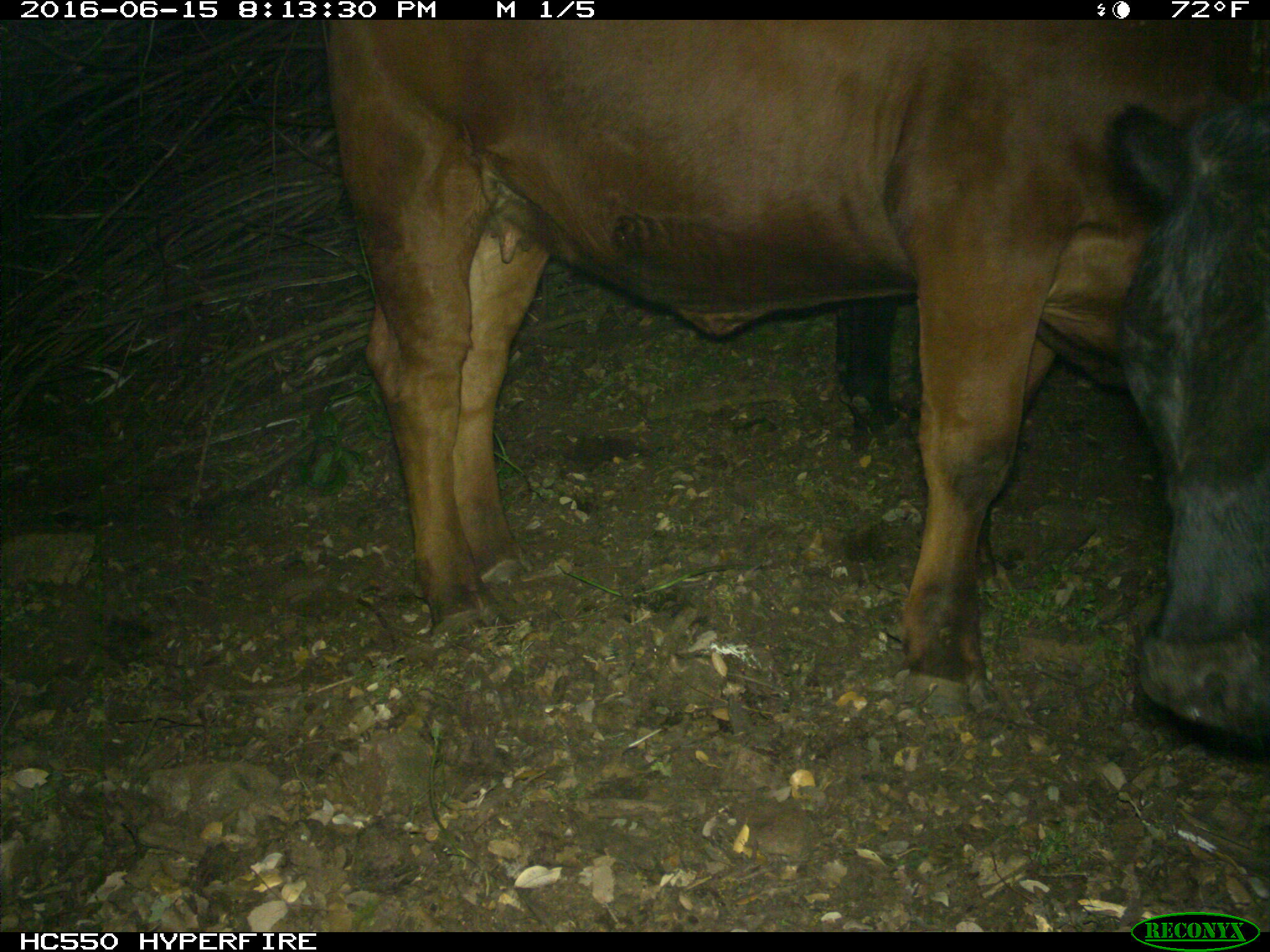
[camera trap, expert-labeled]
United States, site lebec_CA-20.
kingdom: Animalia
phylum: Chordata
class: Mammalia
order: Artiodactyla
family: Bovidae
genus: Bos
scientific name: Bos taurus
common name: domestic cow